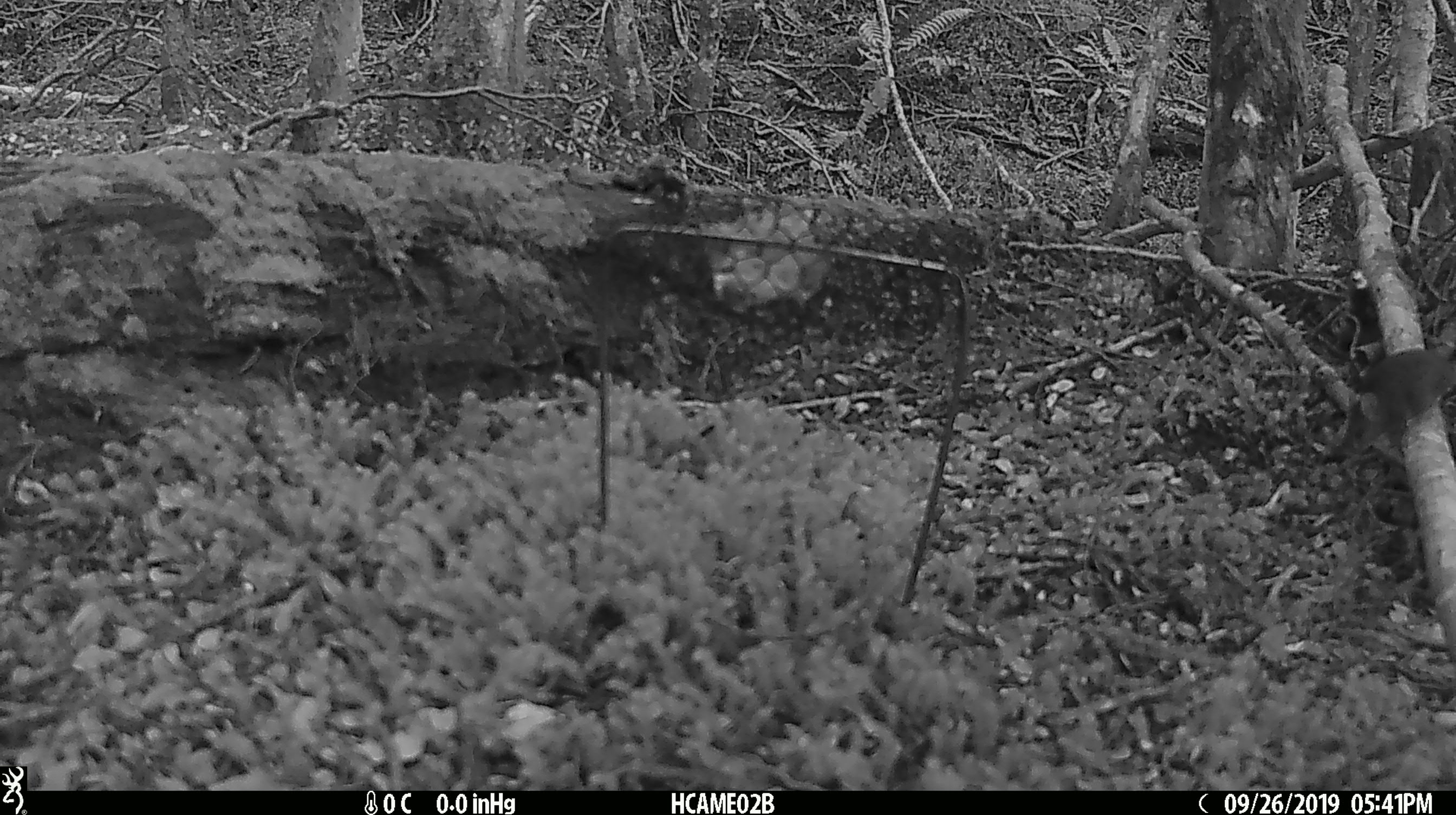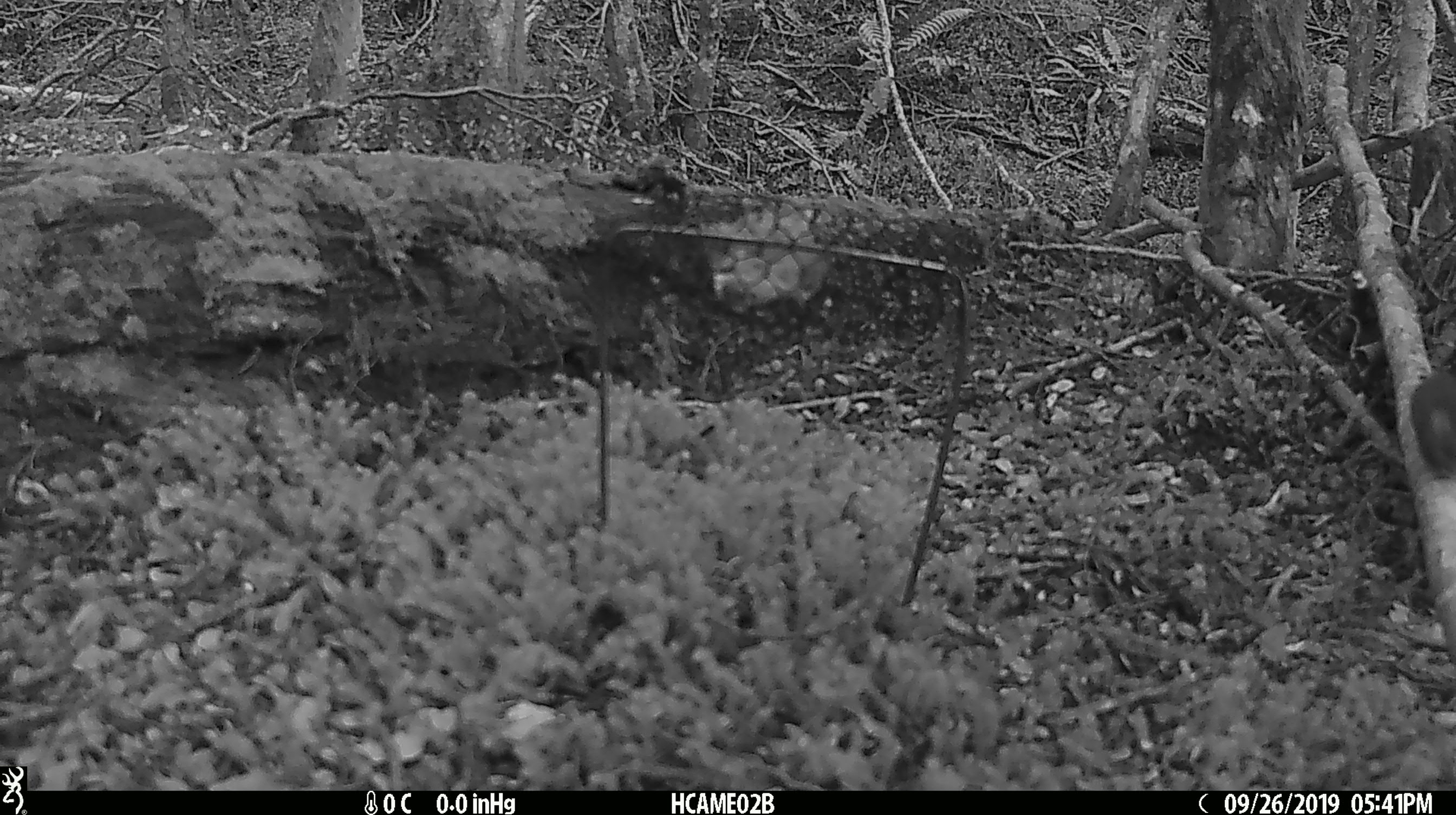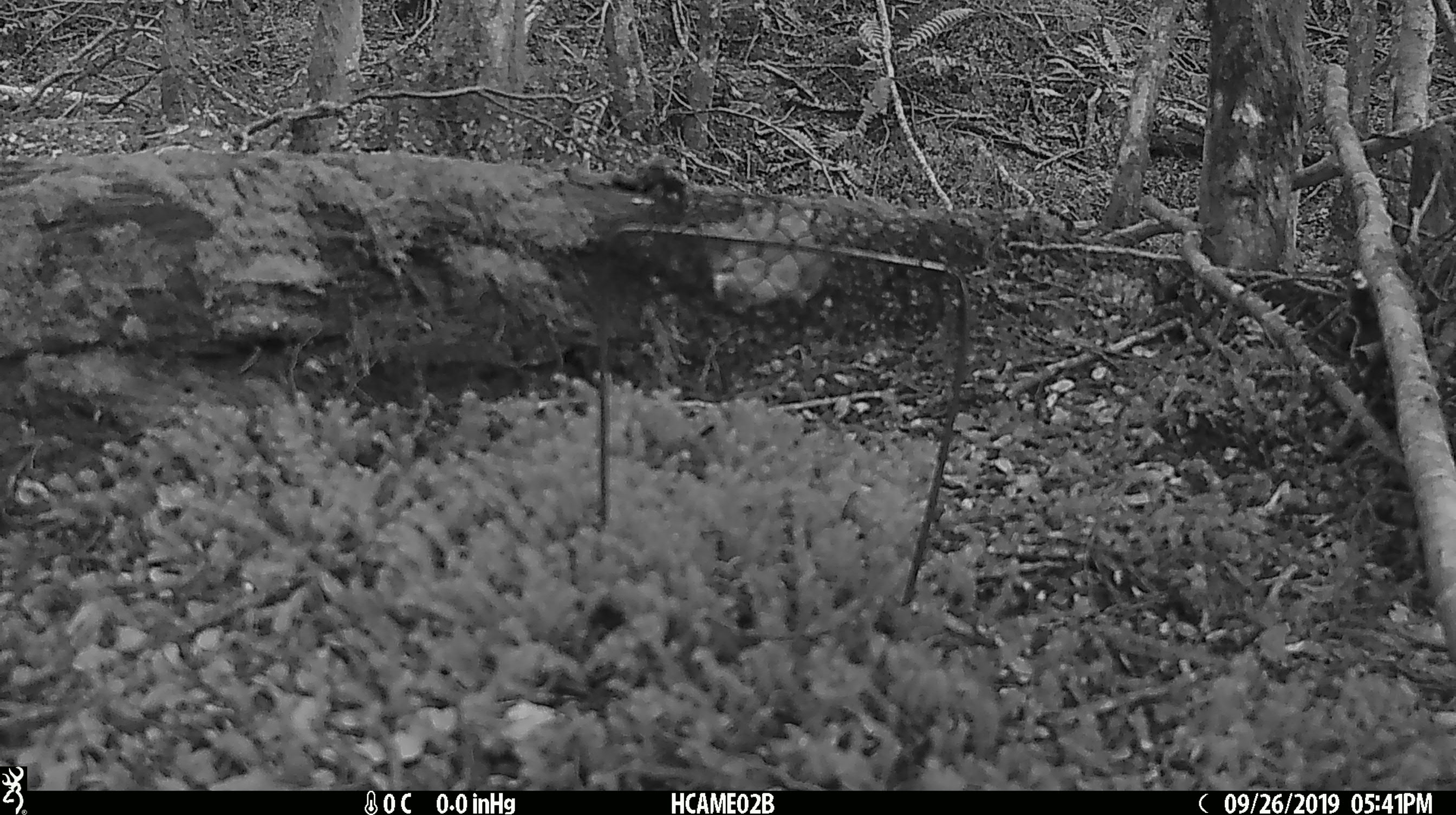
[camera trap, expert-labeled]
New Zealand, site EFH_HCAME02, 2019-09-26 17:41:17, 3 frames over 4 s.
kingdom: Animalia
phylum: Chordata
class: Mammalia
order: Rodentia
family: Muridae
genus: Mus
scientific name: Mus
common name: mouse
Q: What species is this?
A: Mouse (Mus).